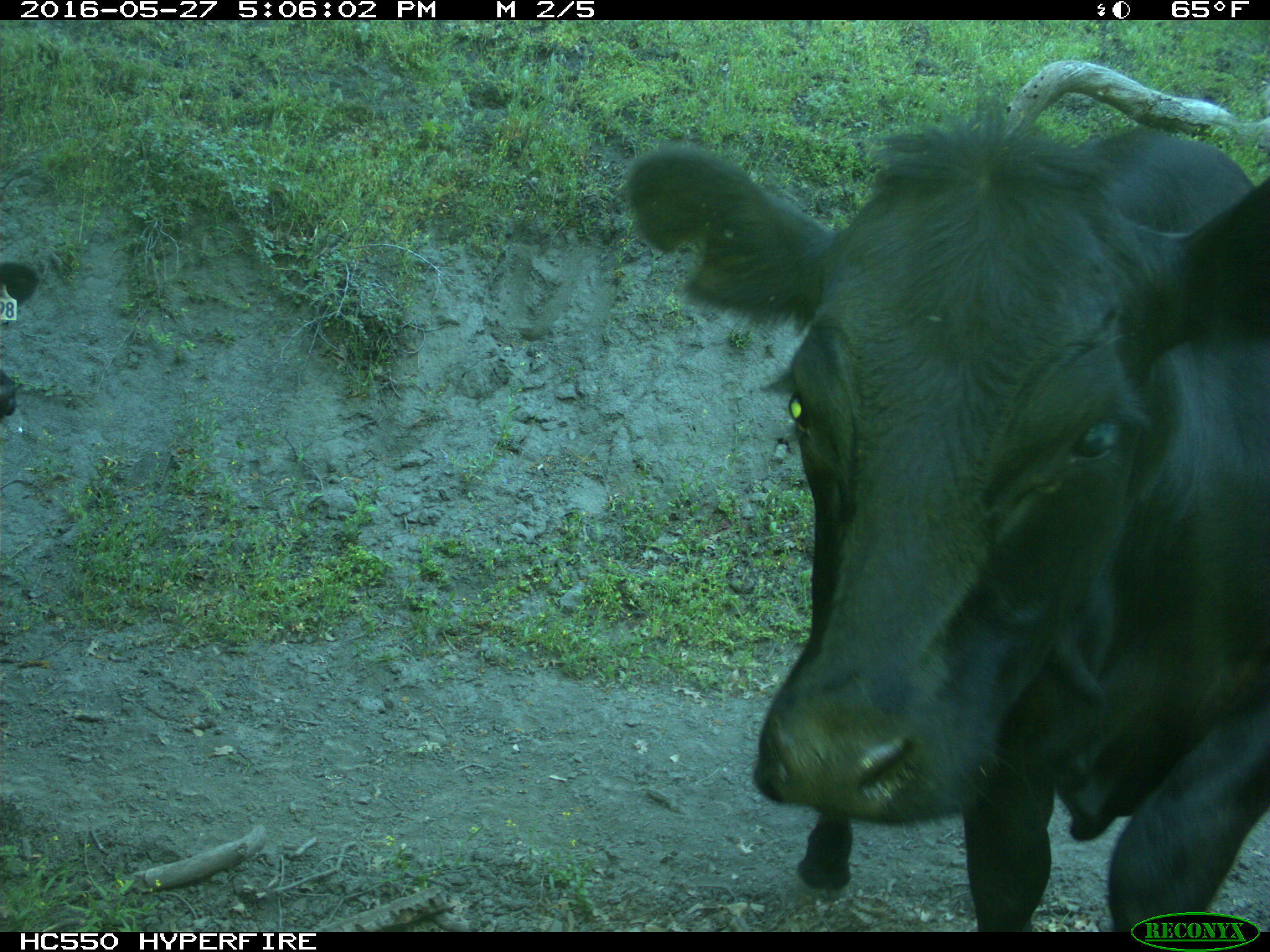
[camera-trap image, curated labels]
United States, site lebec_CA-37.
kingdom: Animalia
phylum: Chordata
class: Mammalia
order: Artiodactyla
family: Bovidae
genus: Bos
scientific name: Bos taurus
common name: domestic cow